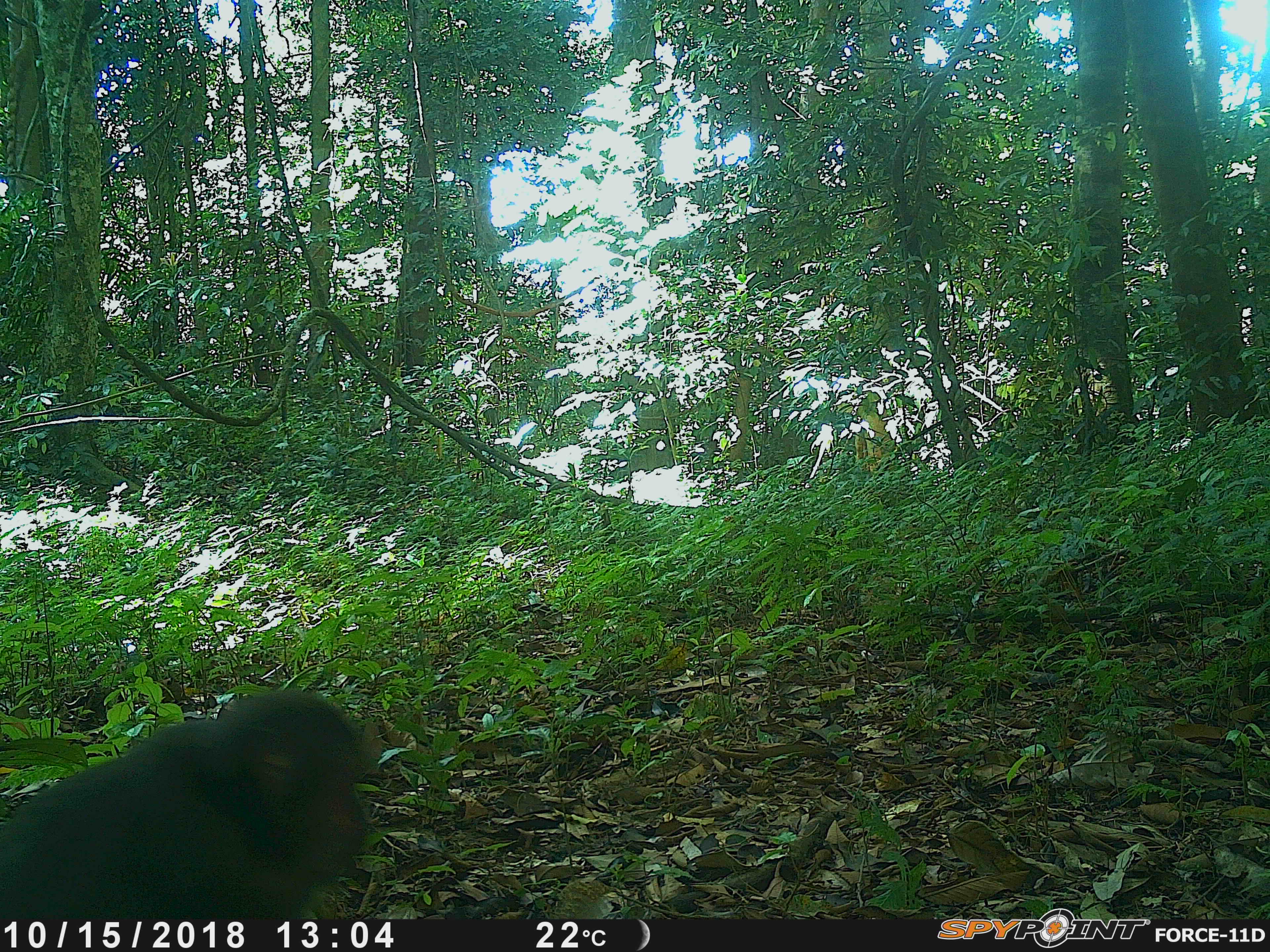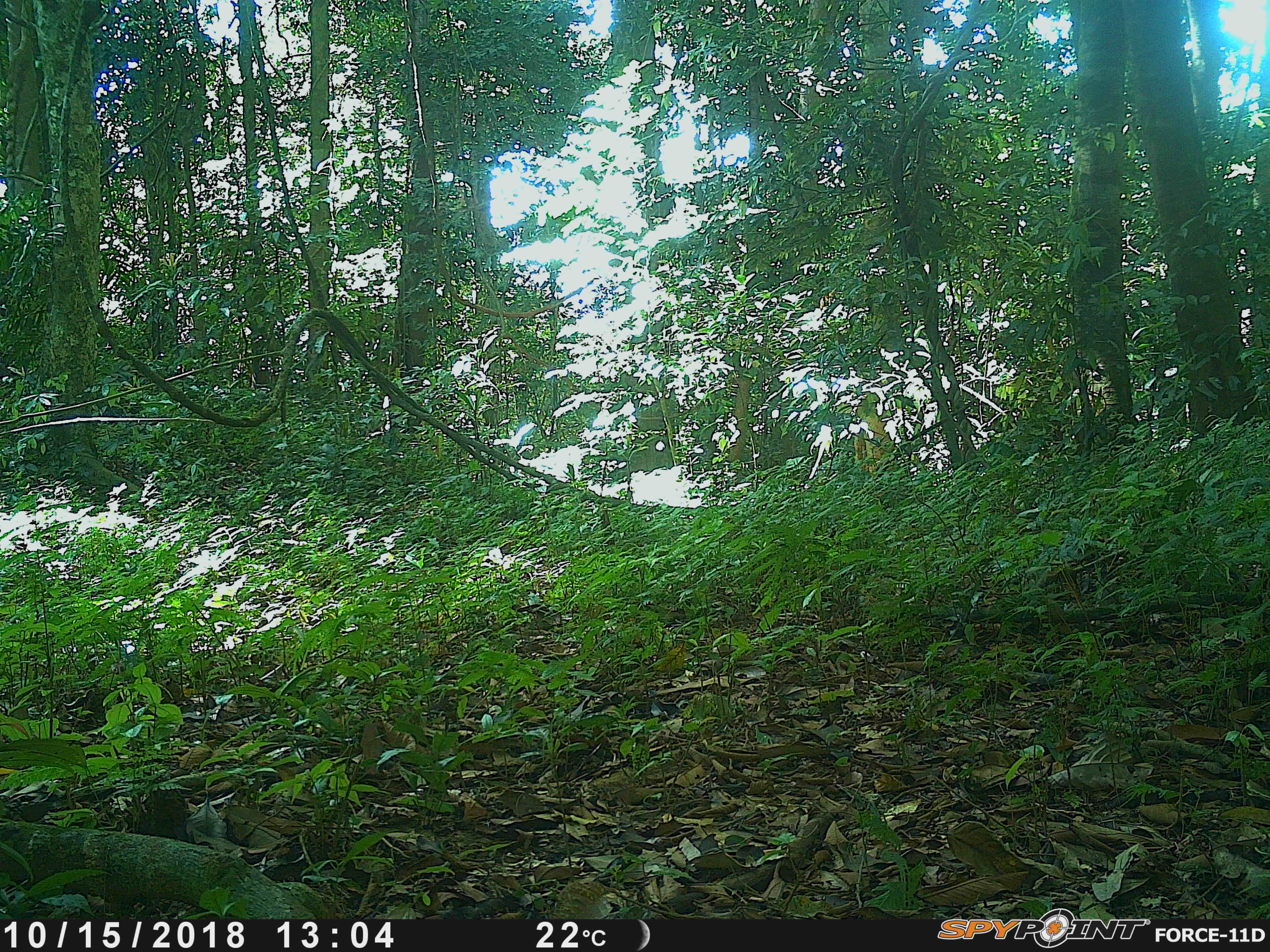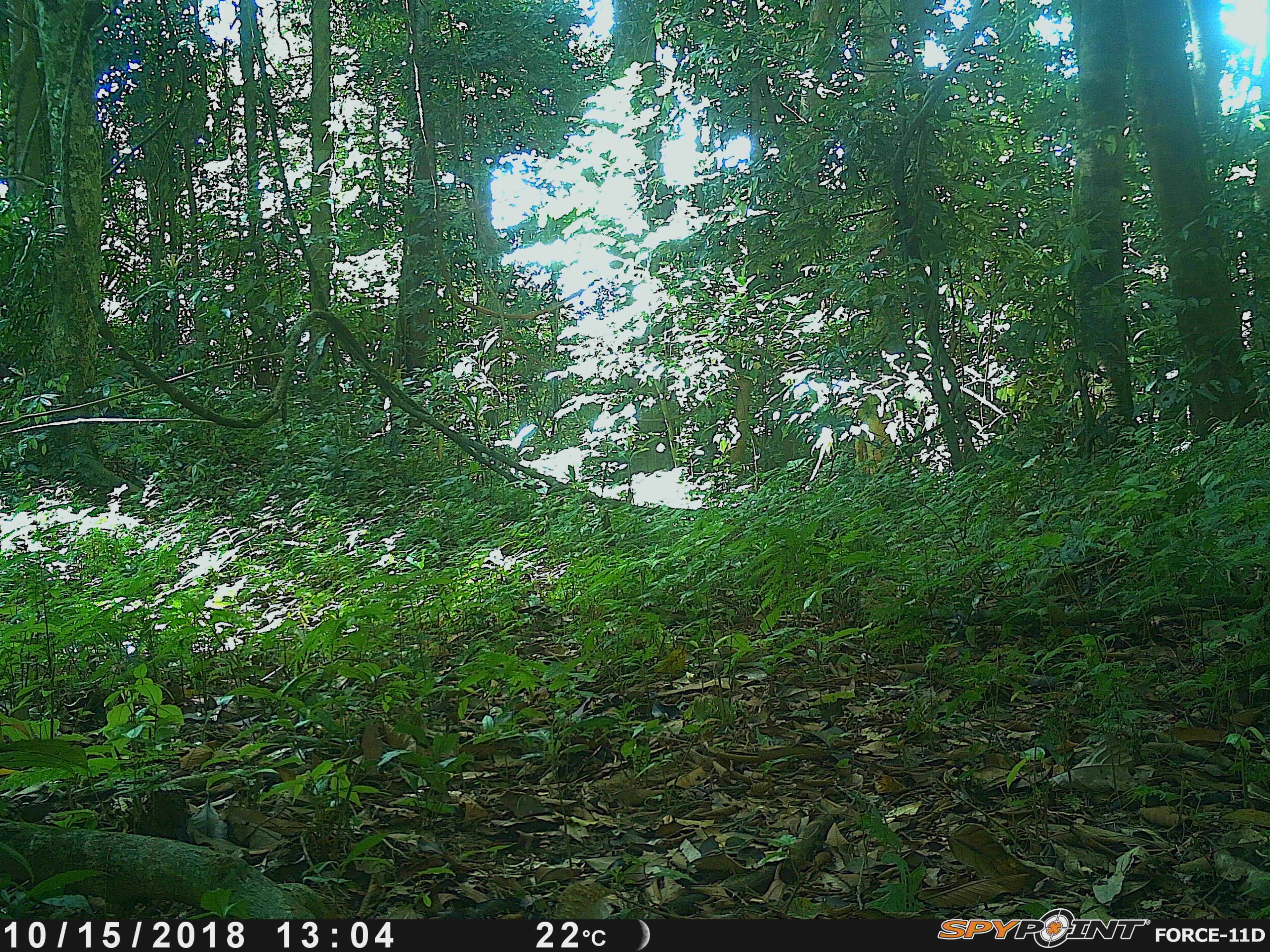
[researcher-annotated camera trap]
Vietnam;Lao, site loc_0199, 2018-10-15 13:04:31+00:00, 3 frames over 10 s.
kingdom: Animalia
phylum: Chordata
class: Mammalia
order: Primates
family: Cercopithecidae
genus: Macaca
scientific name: Macaca arctoides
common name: stump-tailed macaque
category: stump tailed macaque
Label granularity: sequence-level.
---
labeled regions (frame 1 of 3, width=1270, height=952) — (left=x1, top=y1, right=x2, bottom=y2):
stump tailed macaque: (left=0, top=691, right=378, bottom=919)